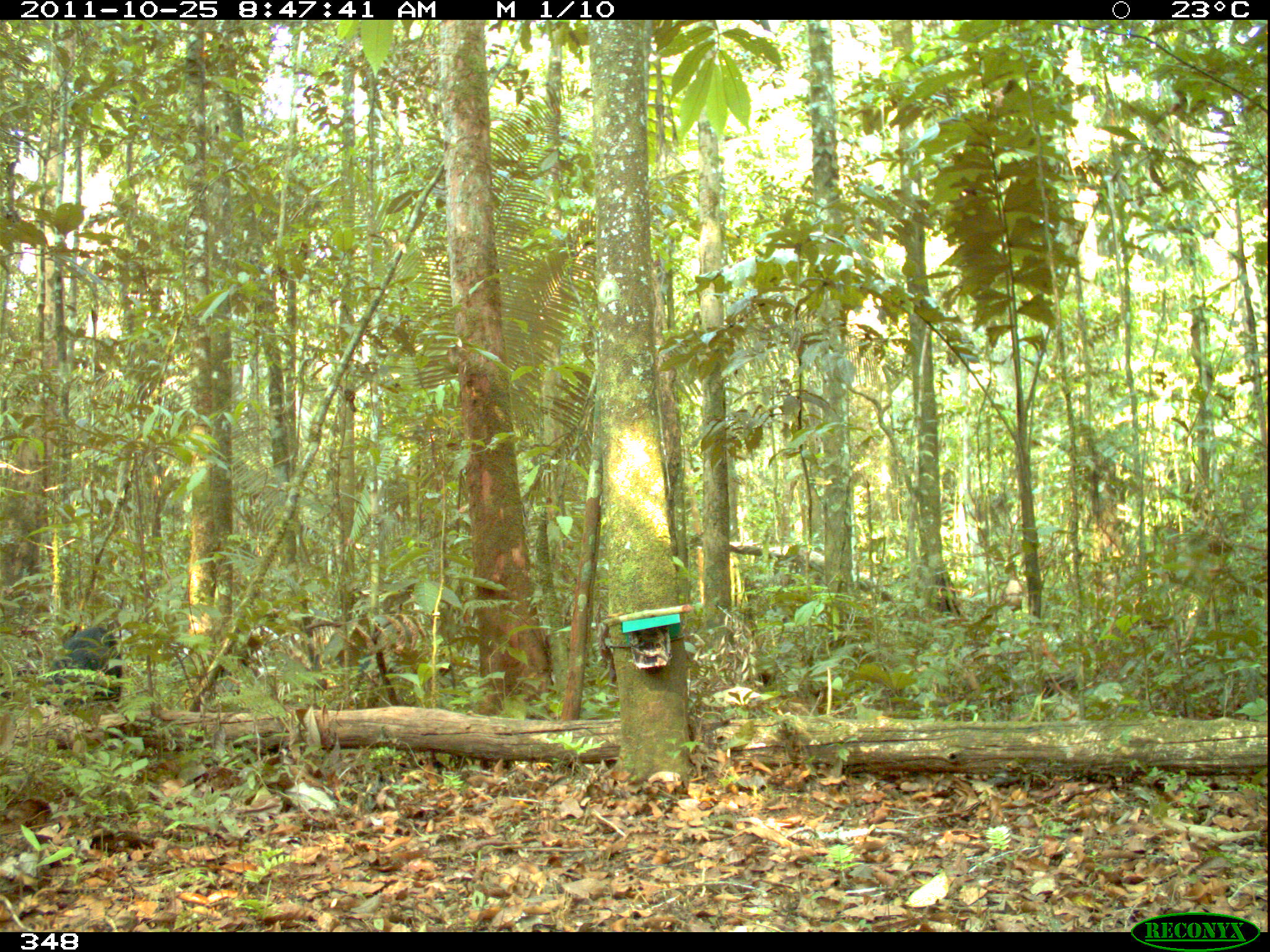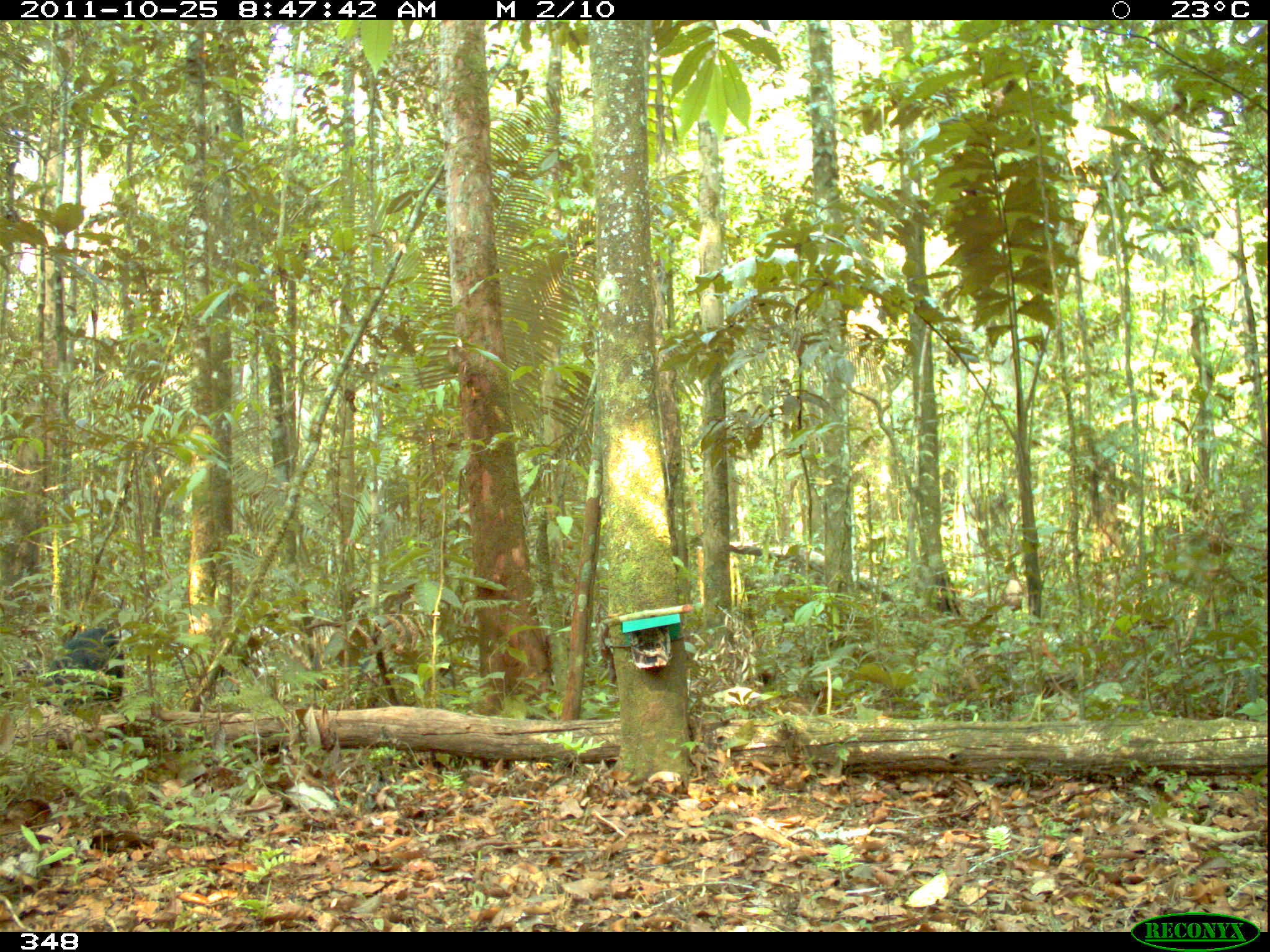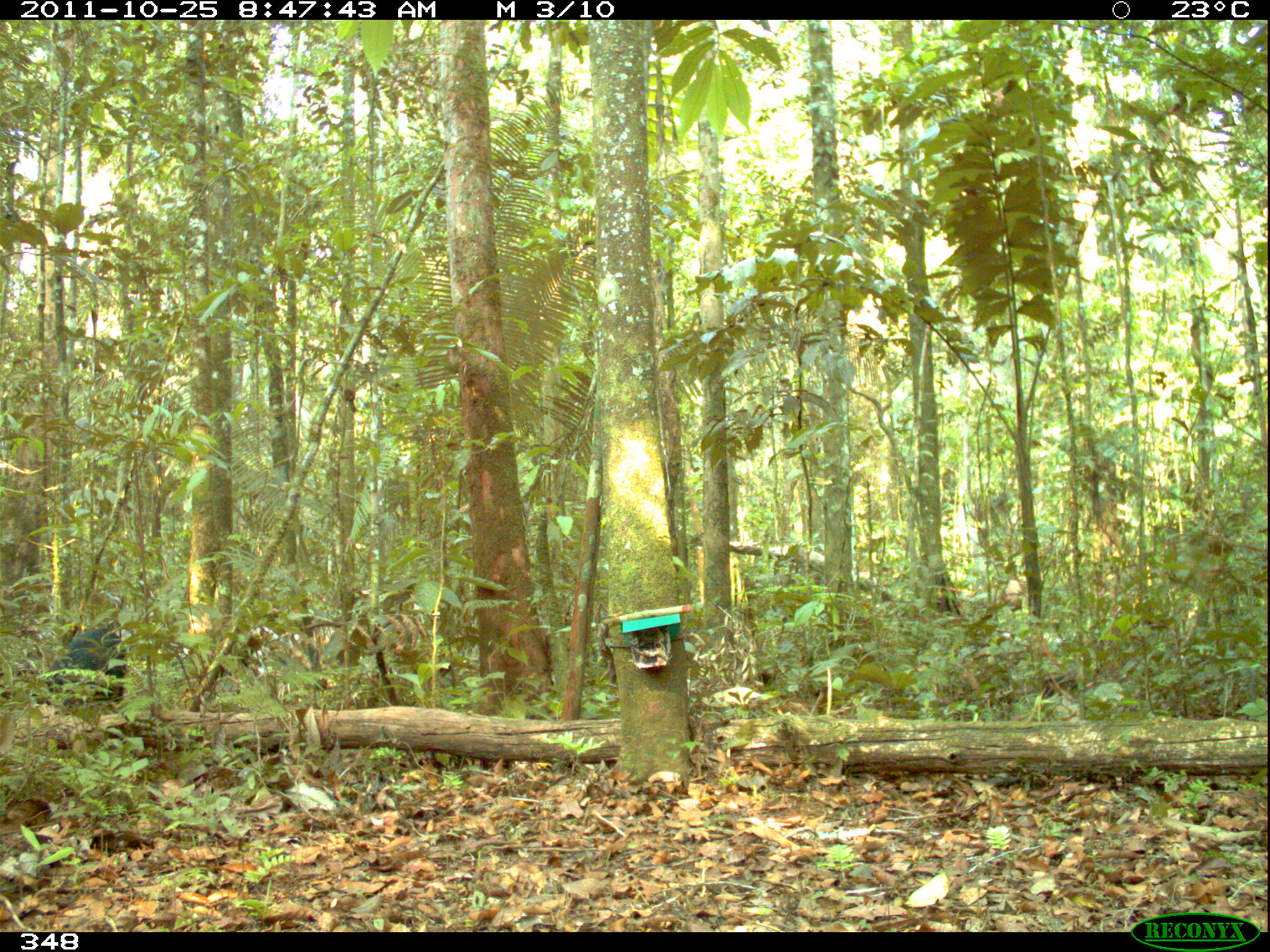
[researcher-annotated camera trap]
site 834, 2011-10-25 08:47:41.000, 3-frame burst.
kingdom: Animalia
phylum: Chordata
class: Mammalia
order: Artiodactyla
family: Tayassuidae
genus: Tayassu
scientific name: Tayassu pecari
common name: white-lipped peccary